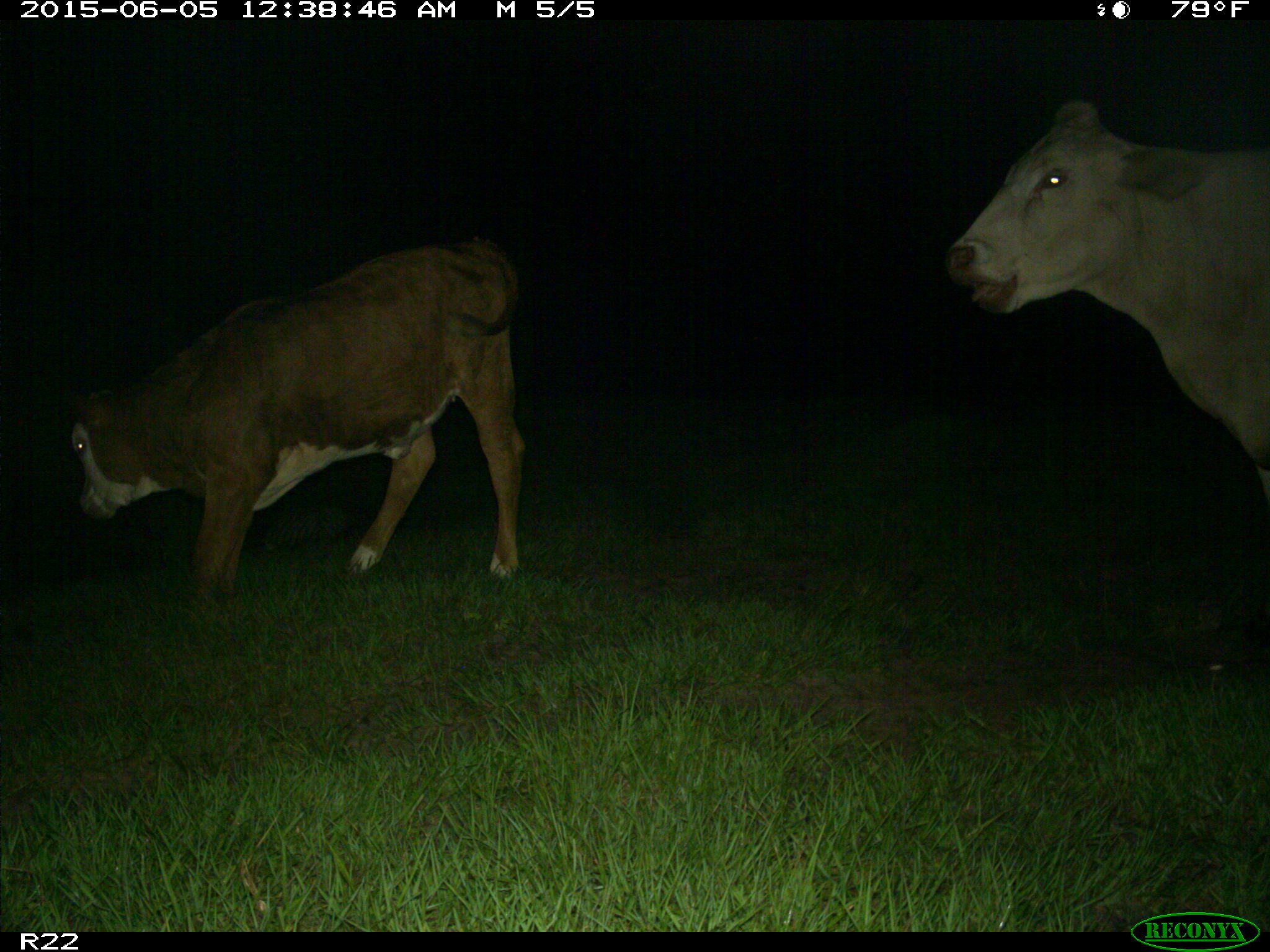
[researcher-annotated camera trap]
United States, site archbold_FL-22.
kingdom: Animalia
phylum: Chordata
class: Mammalia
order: Artiodactyla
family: Bovidae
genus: Bos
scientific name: Bos taurus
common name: domestic cow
Bos taurus (domestic cow).